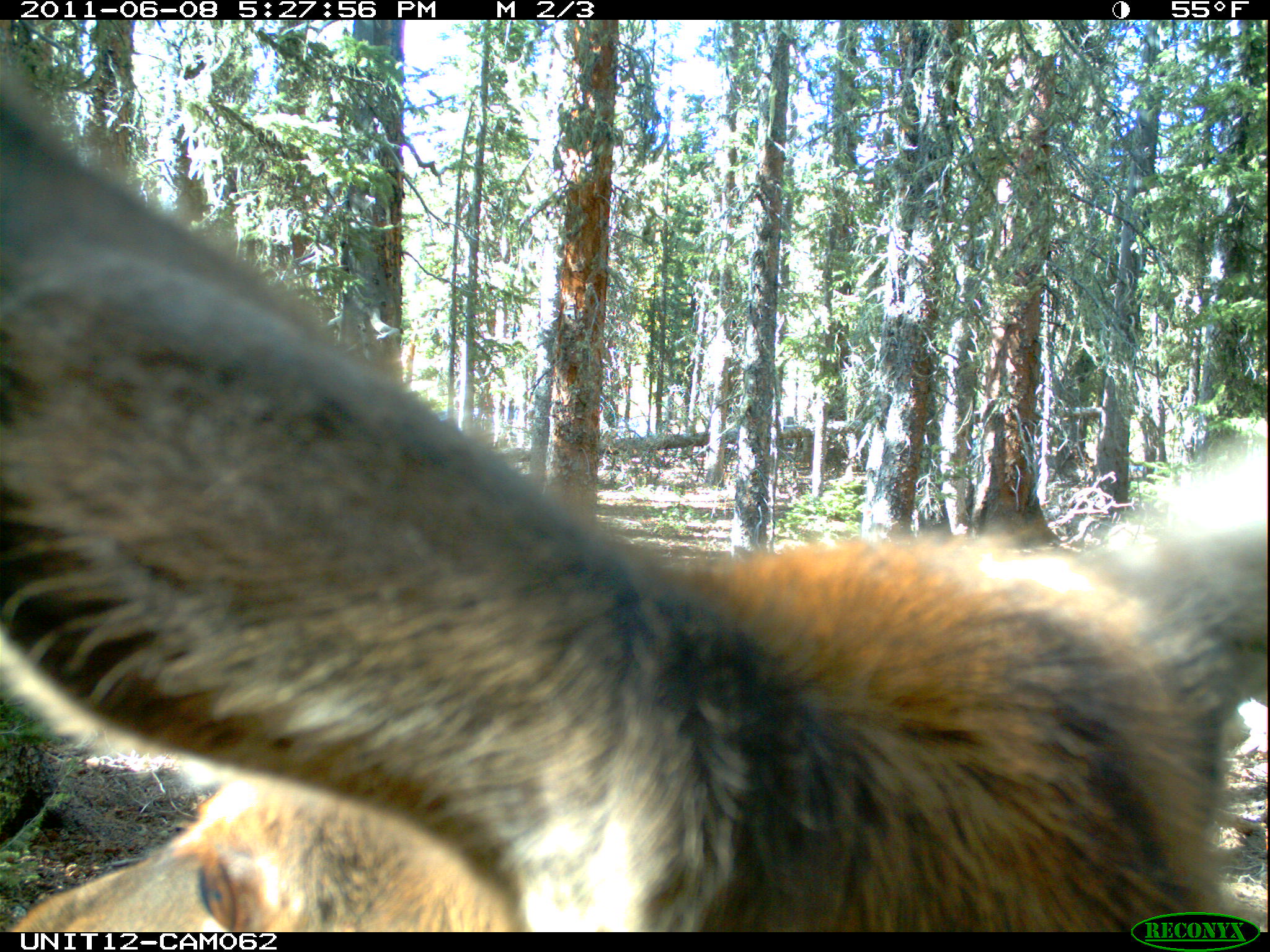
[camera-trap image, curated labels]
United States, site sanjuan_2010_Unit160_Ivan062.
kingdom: Animalia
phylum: Chordata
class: Mammalia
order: Artiodactyla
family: Cervidae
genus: Cervus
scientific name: Cervus elaphus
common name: red deer